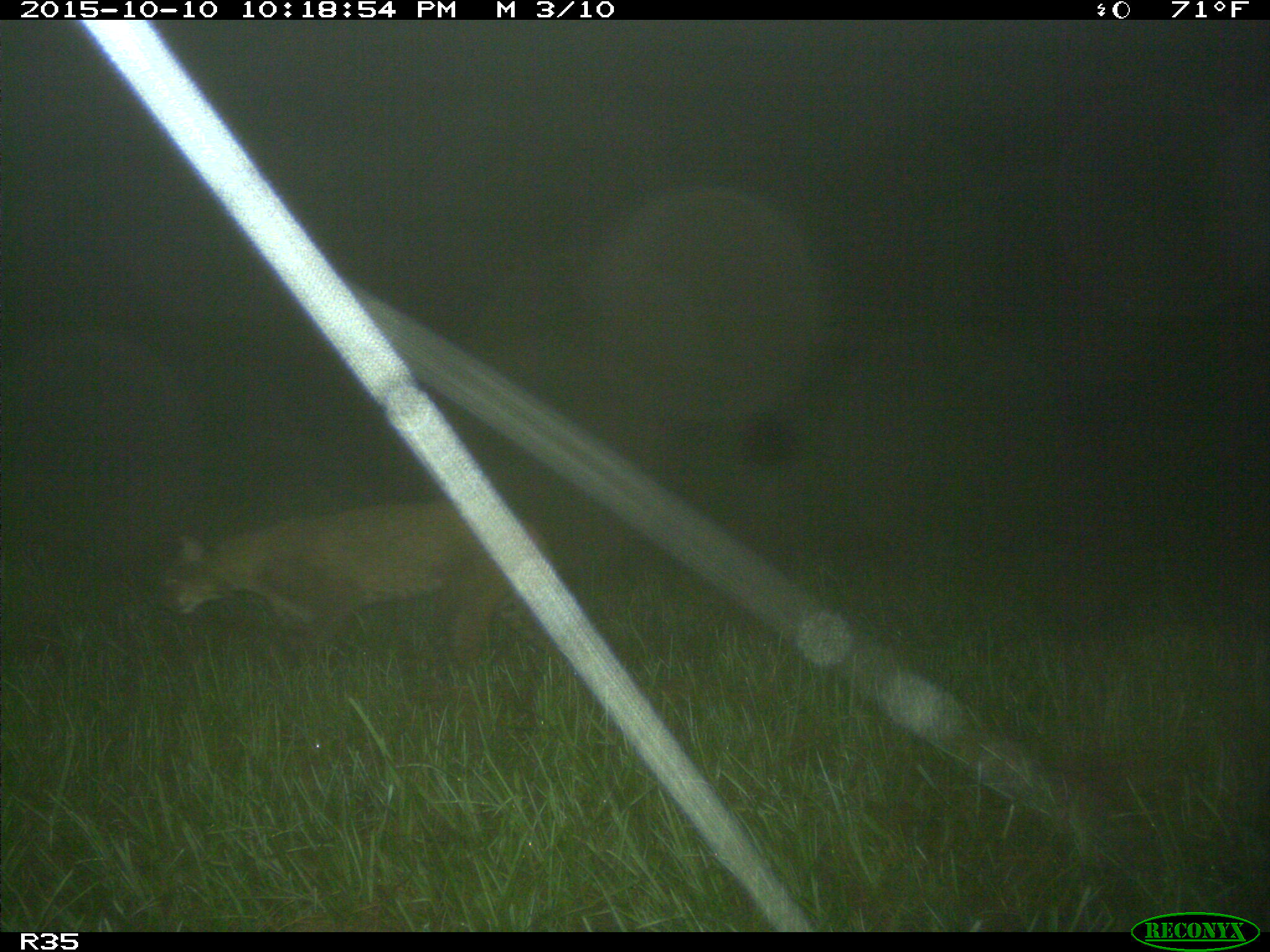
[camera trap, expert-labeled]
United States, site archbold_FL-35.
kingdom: Animalia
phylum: Chordata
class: Mammalia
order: Carnivora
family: Felidae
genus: Lynx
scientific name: Lynx rufus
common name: bobcat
Lynx rufus (bobcat).